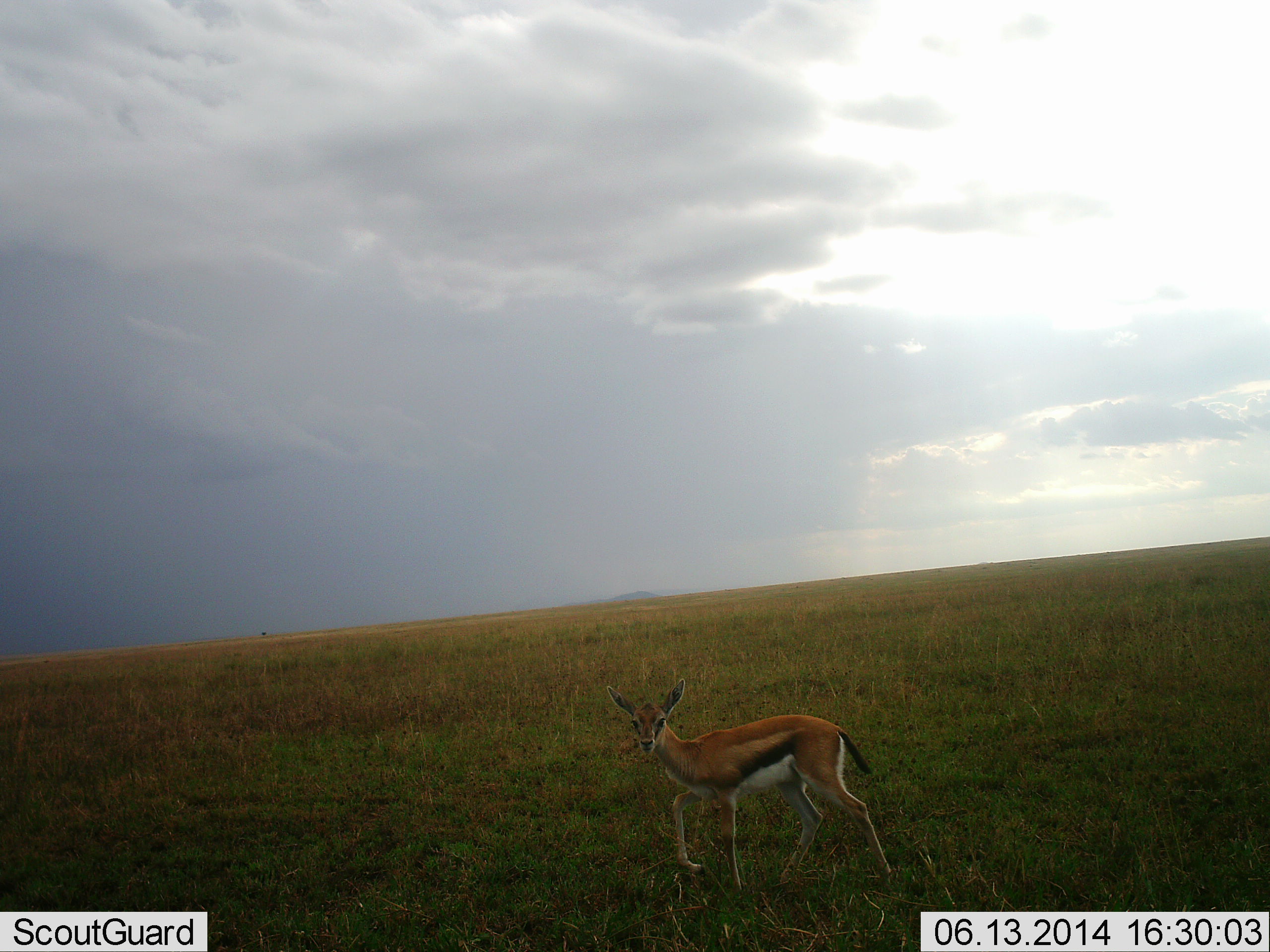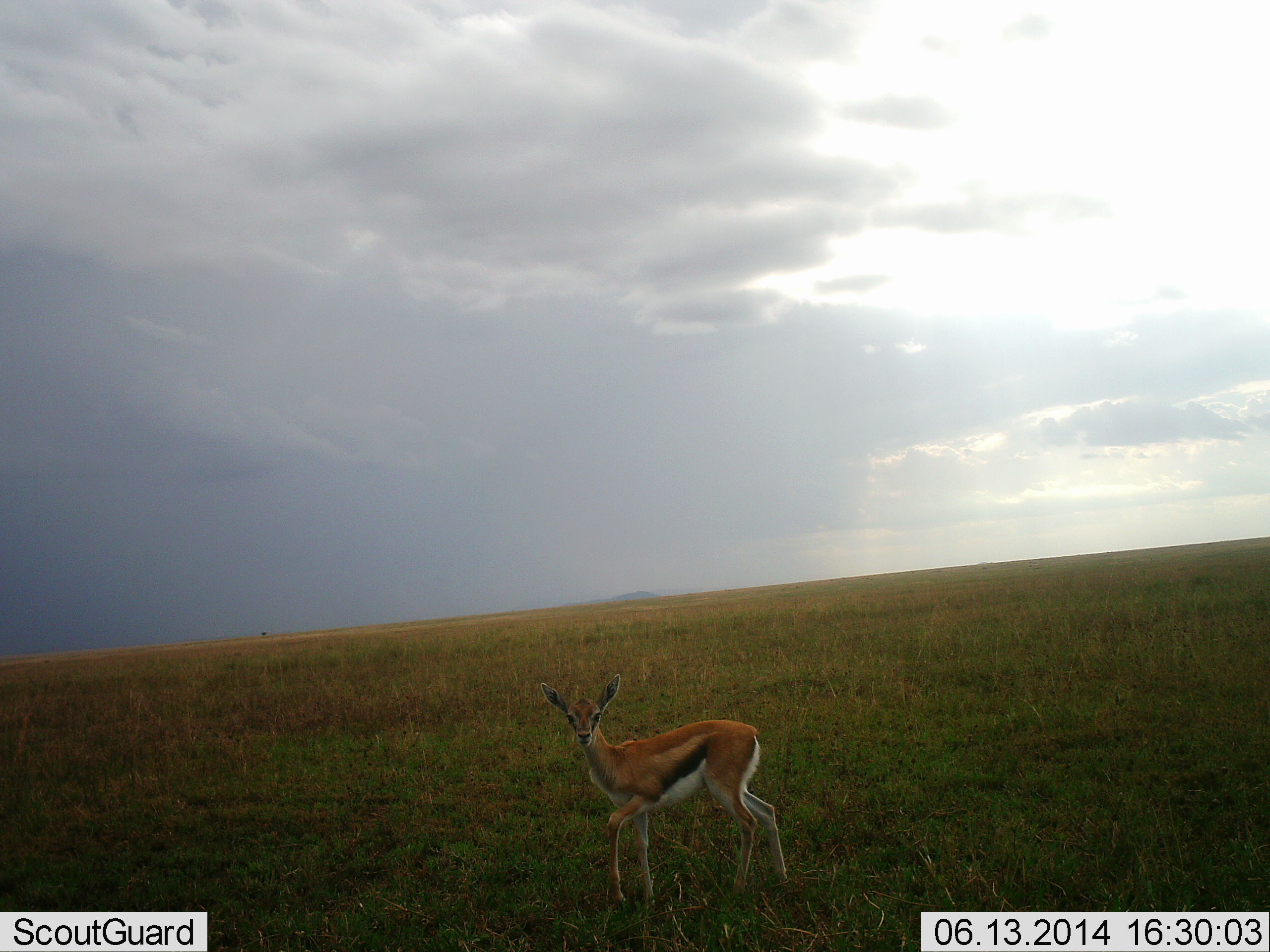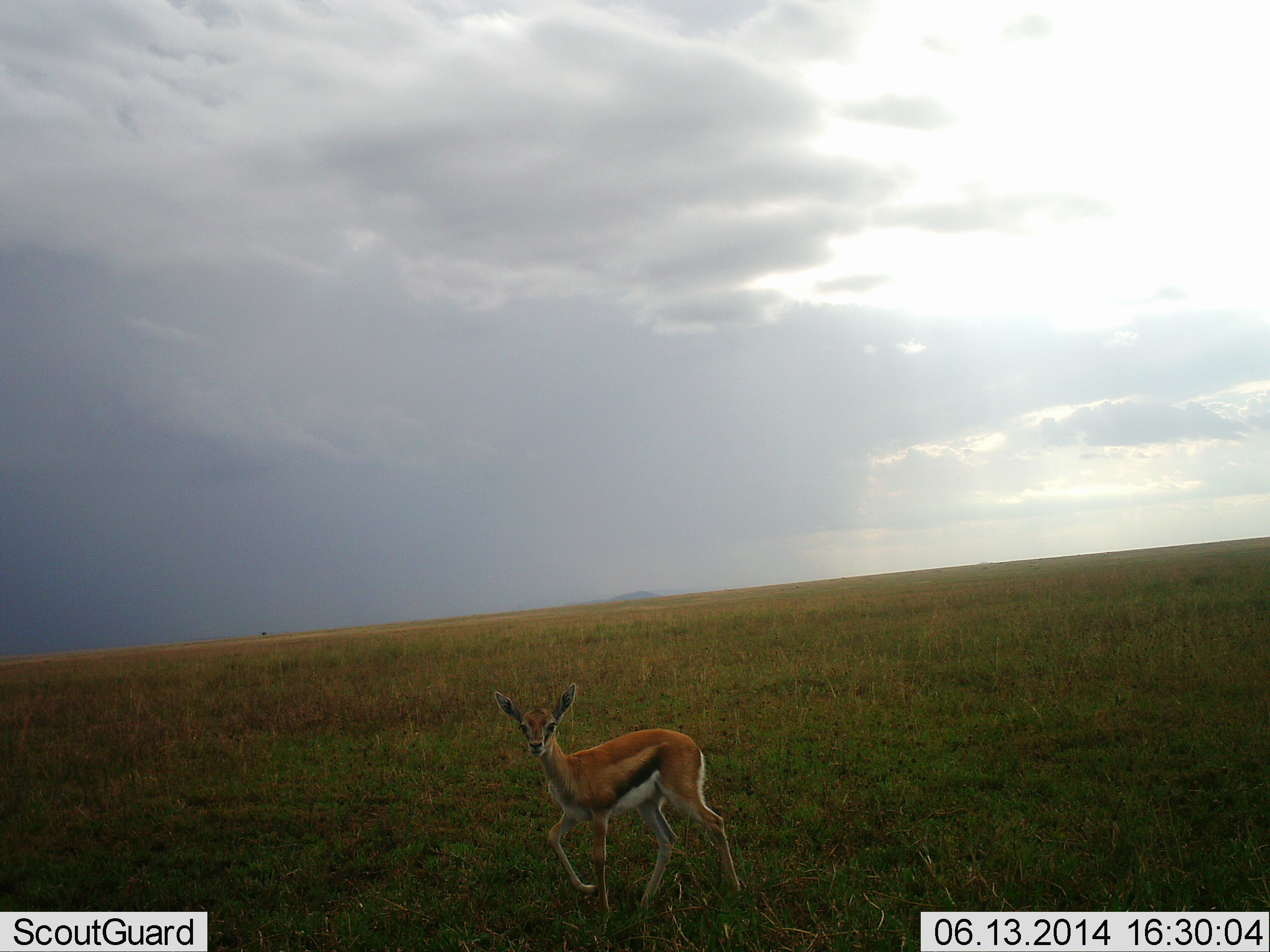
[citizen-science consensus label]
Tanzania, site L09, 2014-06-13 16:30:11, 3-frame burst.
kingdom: Animalia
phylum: Chordata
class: Mammalia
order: Artiodactyla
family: Bovidae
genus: Eudorcas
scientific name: Eudorcas thomsonii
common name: thomson's gazelle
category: gazellethomsons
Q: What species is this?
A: Gazellethomsons (thomson's gazelle) (Eudorcas thomsonii).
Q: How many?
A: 1.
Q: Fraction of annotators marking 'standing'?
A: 10%.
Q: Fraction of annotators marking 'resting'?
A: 0%.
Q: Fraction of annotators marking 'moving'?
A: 100%.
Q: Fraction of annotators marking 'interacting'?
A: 0%.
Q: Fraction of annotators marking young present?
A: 20%.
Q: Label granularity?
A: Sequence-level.